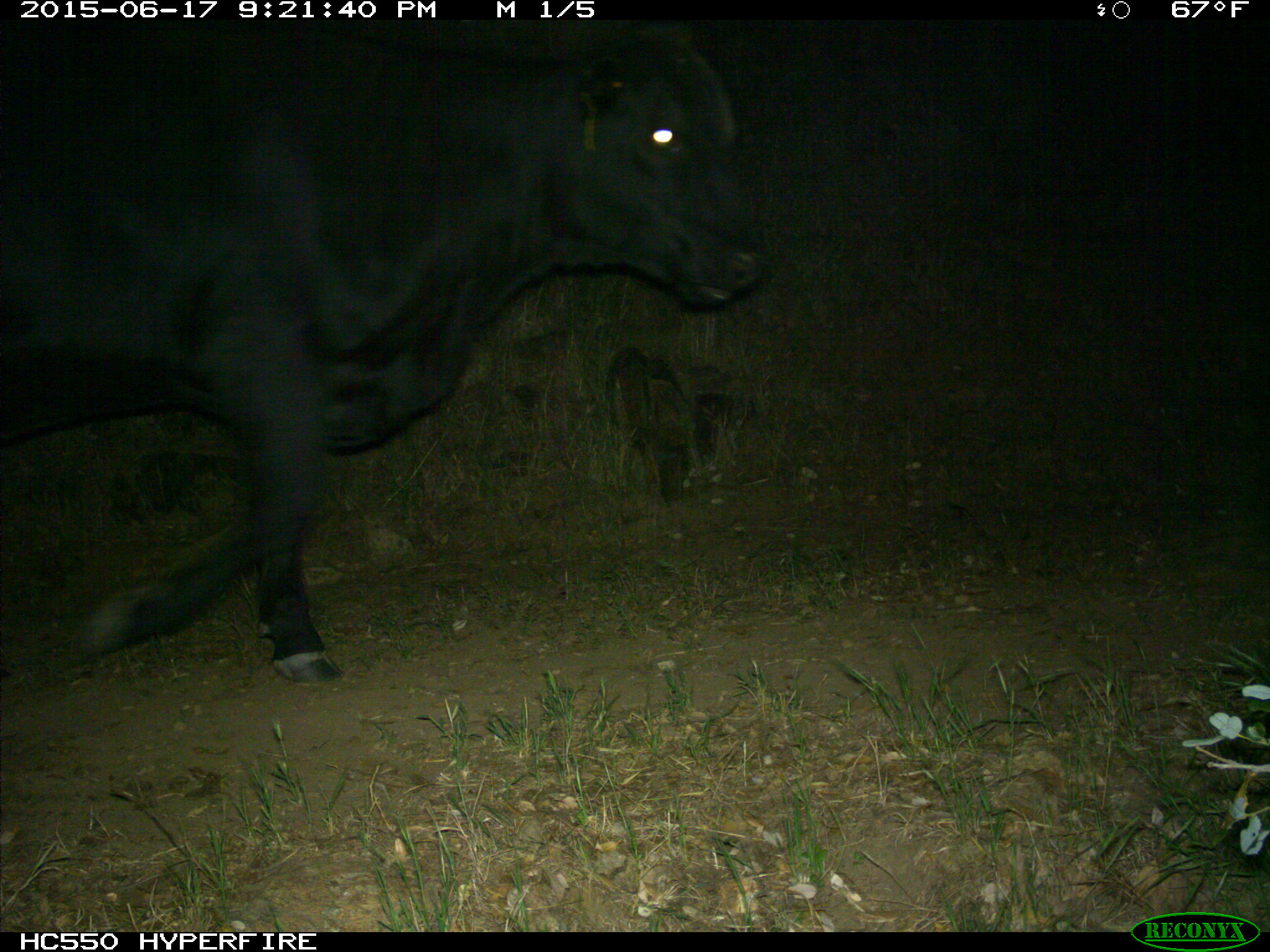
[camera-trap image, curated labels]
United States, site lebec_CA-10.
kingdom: Animalia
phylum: Chordata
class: Mammalia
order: Artiodactyla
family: Bovidae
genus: Bos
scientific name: Bos taurus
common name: domestic cow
Bos taurus (domestic cow).